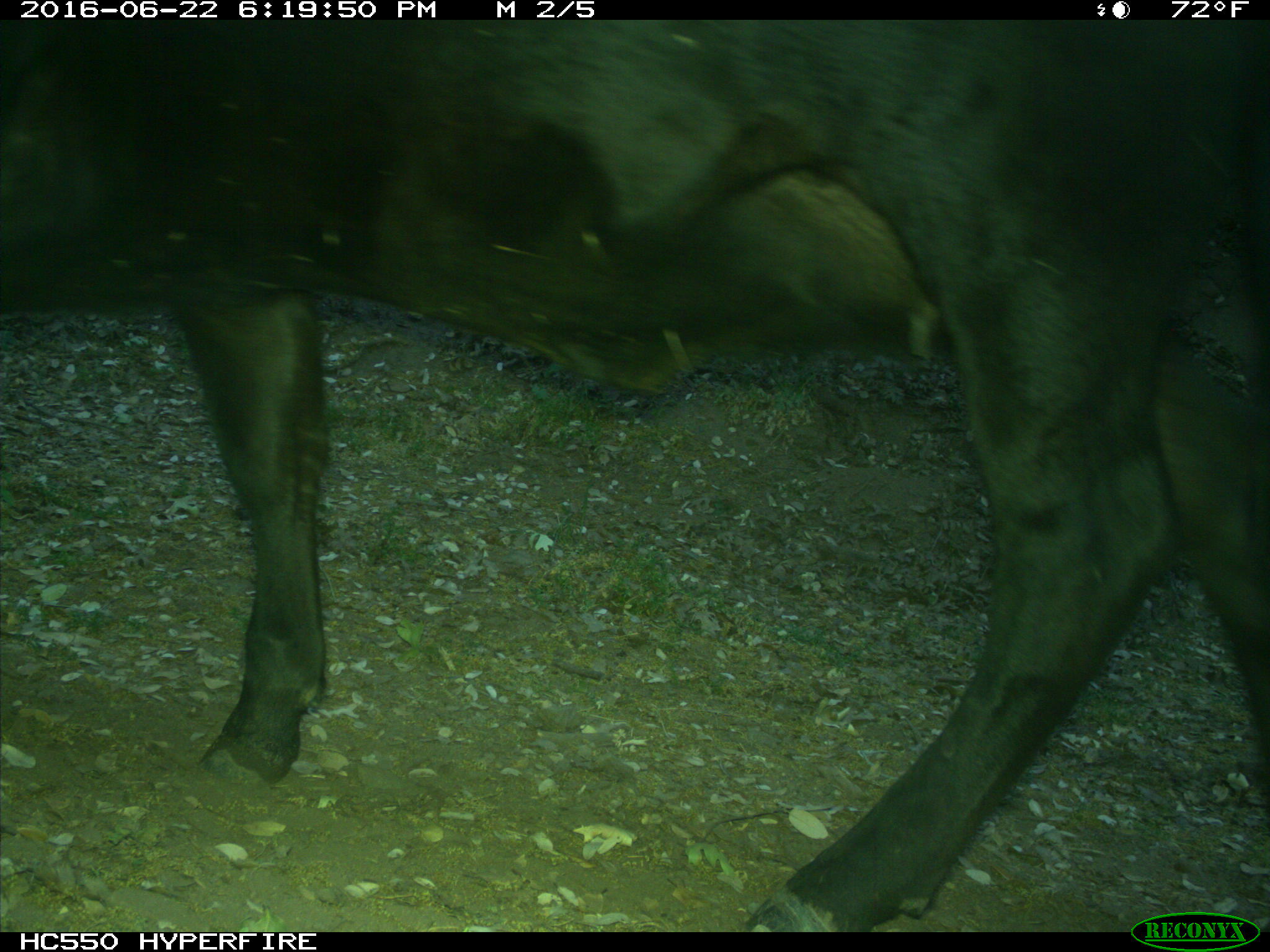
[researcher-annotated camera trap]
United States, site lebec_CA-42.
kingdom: Animalia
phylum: Chordata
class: Mammalia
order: Artiodactyla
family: Bovidae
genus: Bos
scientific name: Bos taurus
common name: domestic cow